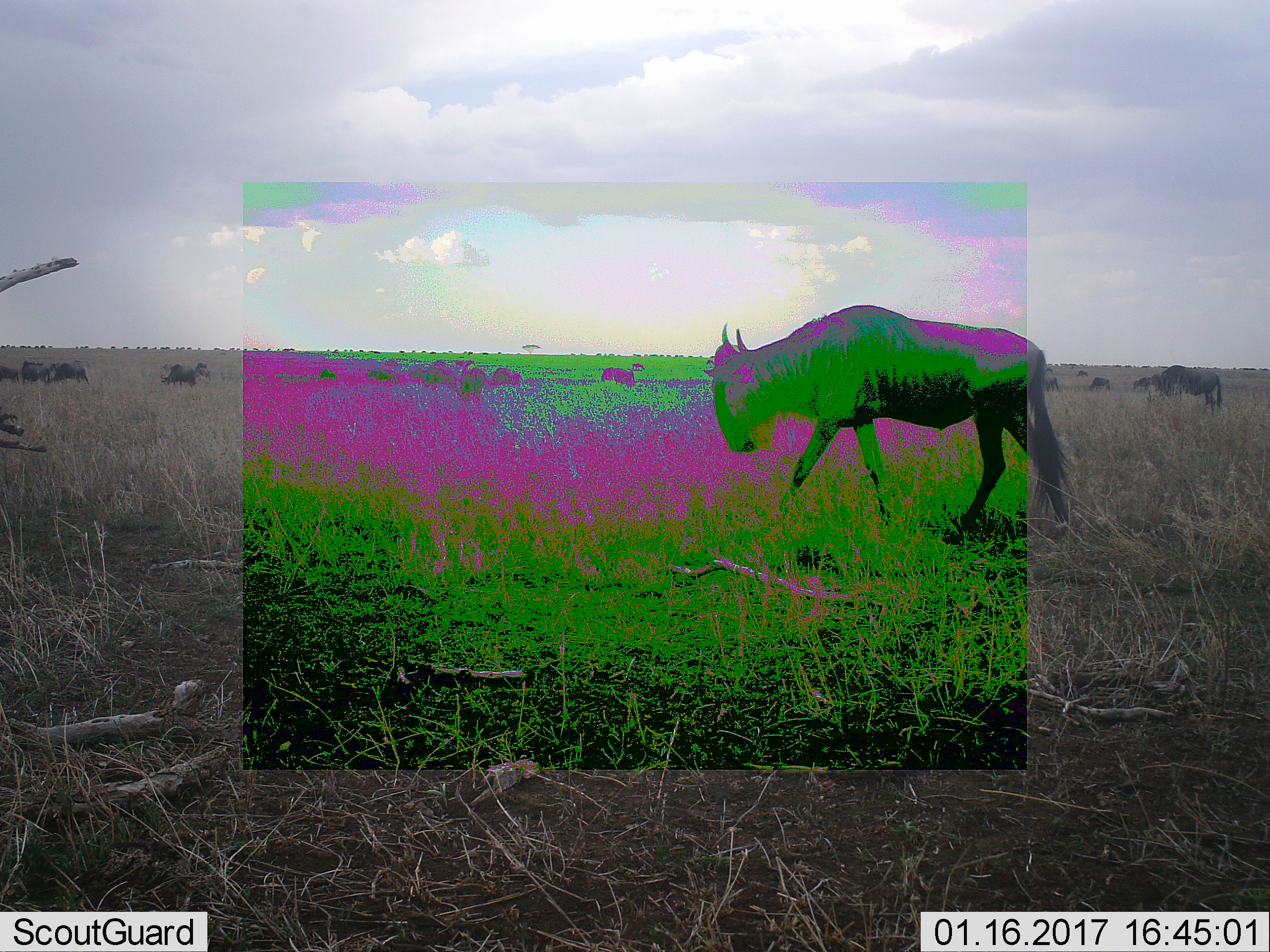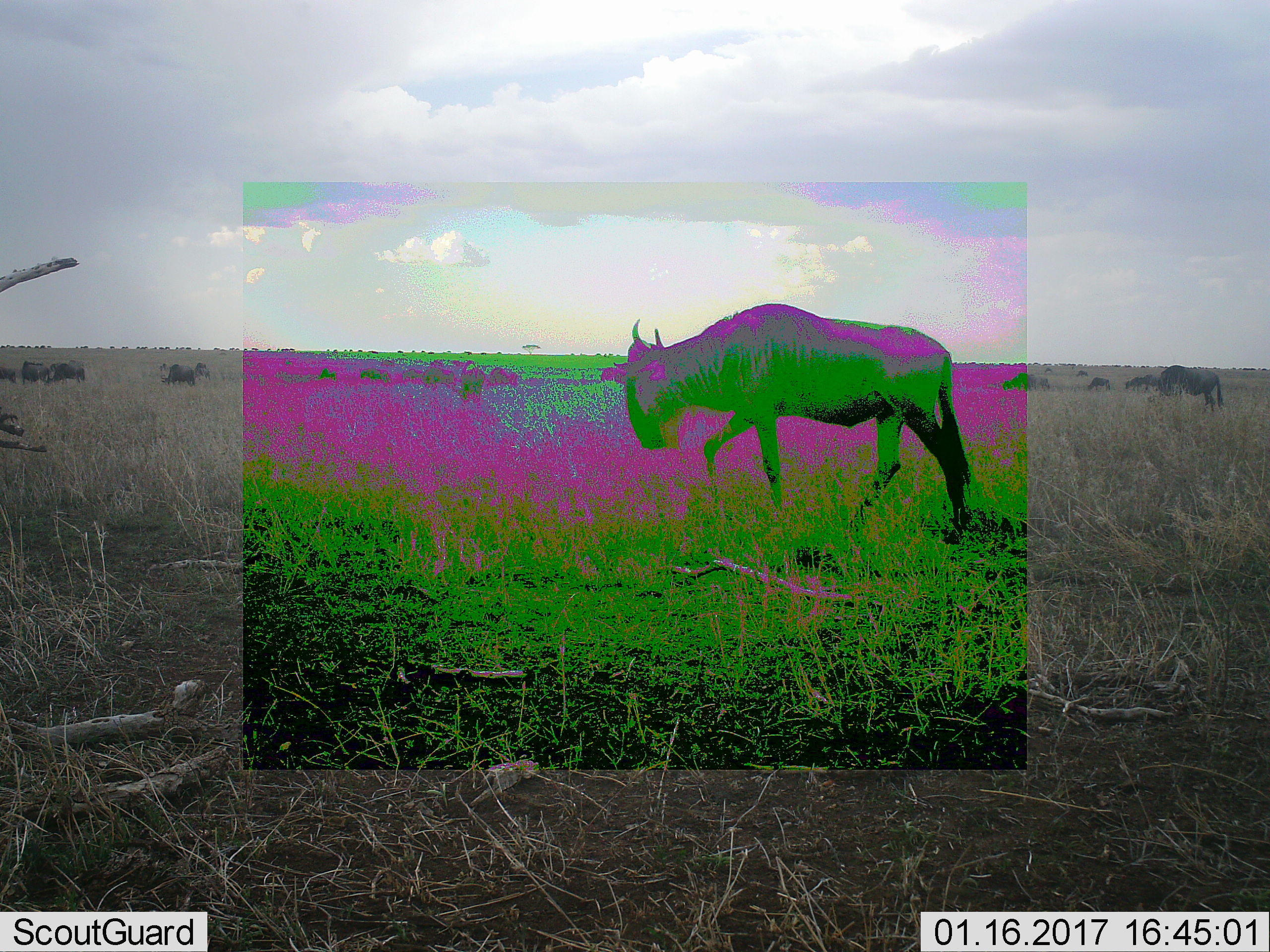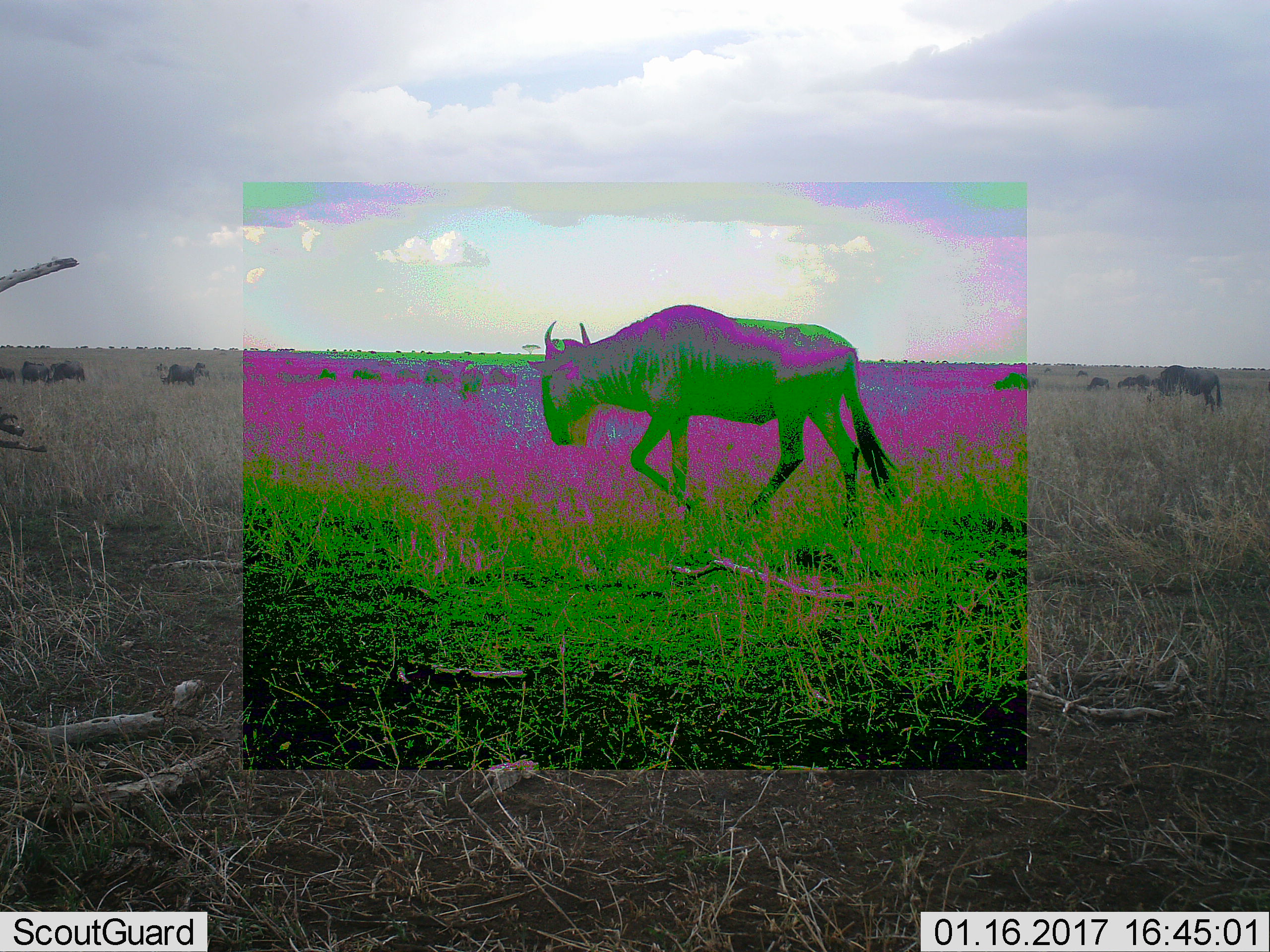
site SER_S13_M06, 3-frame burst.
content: unidentified animal